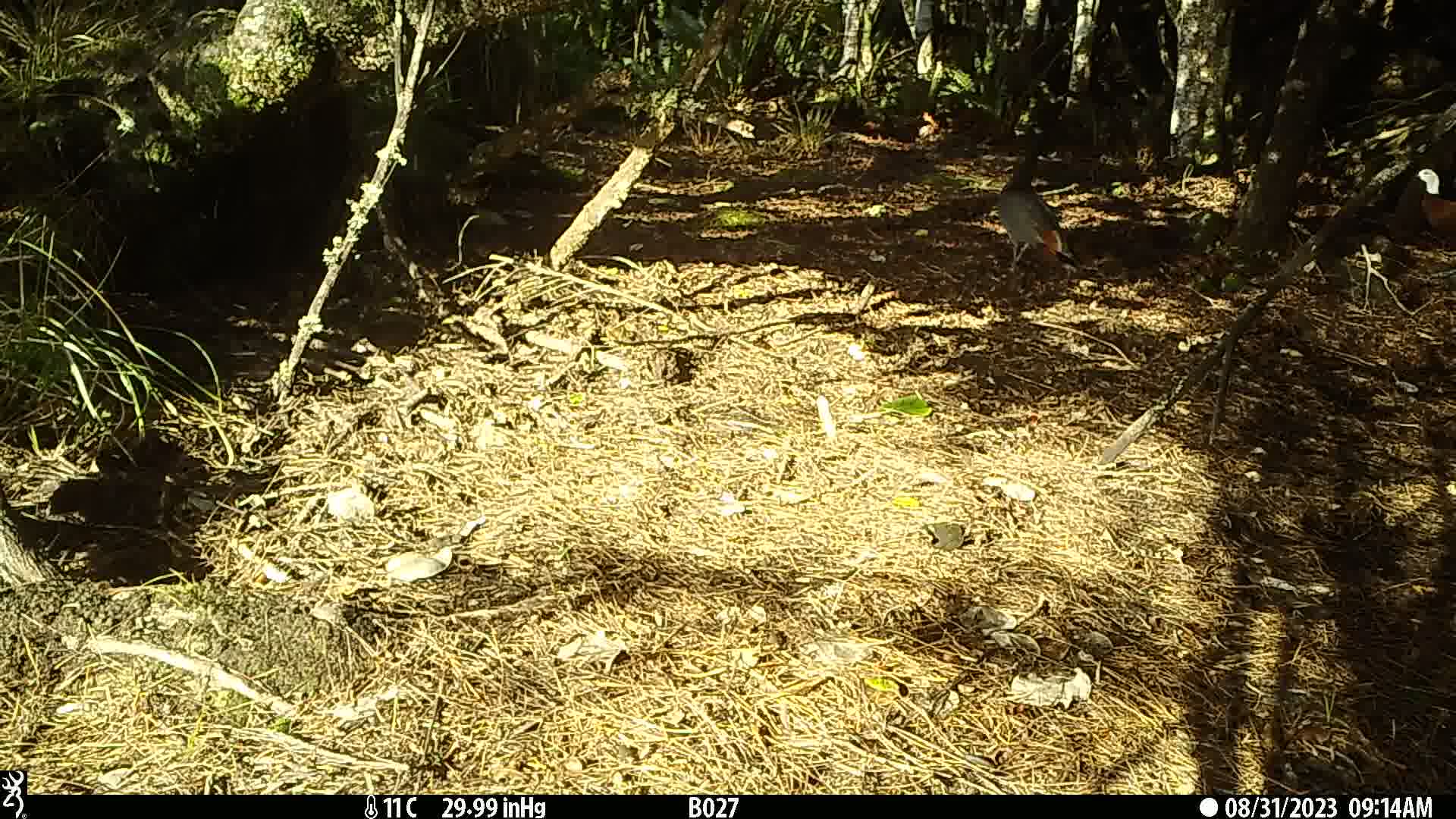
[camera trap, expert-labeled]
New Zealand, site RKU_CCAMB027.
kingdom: Animalia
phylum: Chordata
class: Aves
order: Anseriformes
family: Anatidae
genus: Tadorna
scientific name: Tadorna variegata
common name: paradise shelduck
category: paradise duck